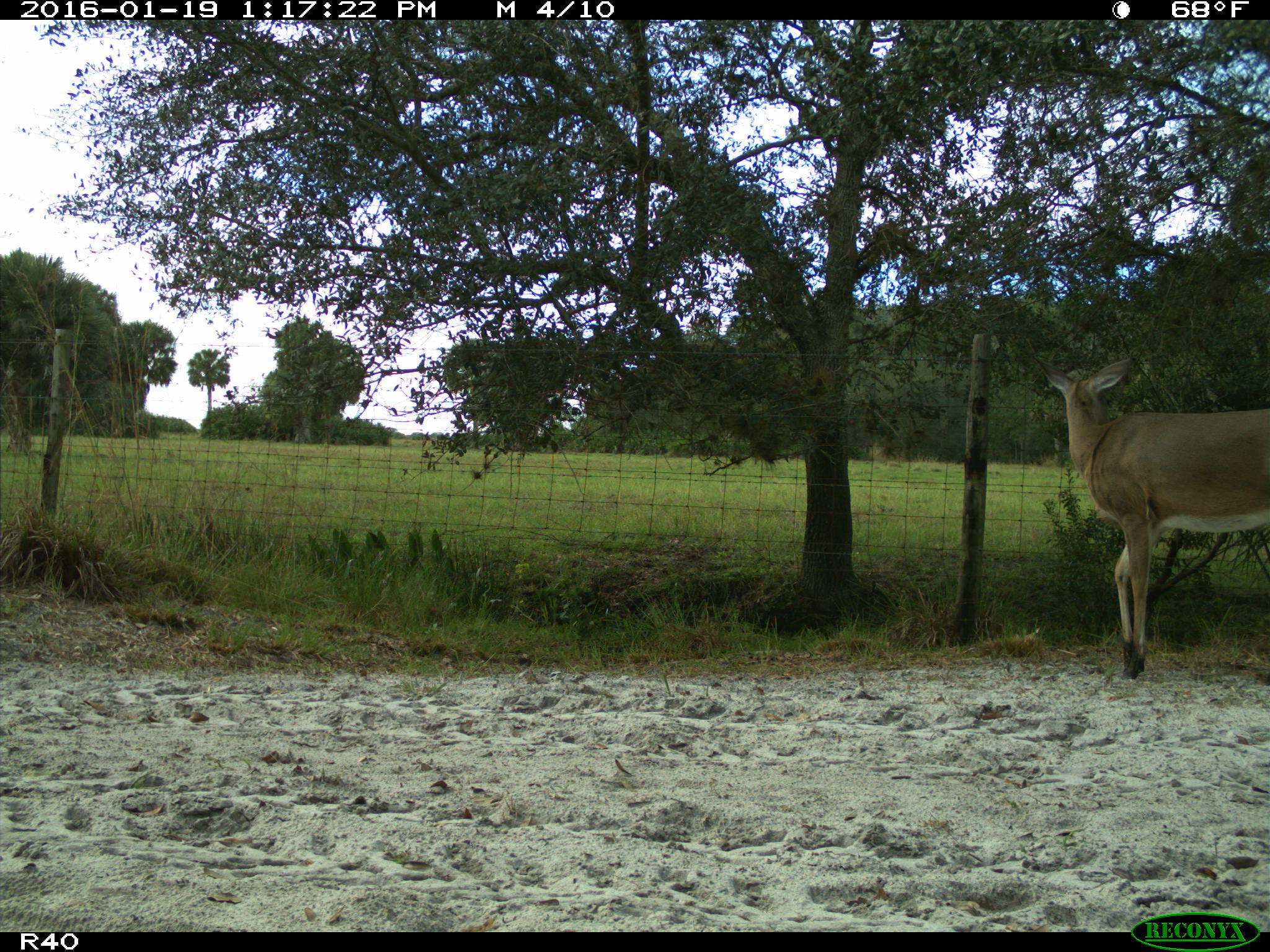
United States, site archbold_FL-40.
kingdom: Animalia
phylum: Chordata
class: Mammalia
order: Artiodactyla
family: Cervidae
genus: Odocoileus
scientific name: Odocoileus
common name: deer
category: unidentified deer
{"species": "unidentified deer (deer) (Odocoileus)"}